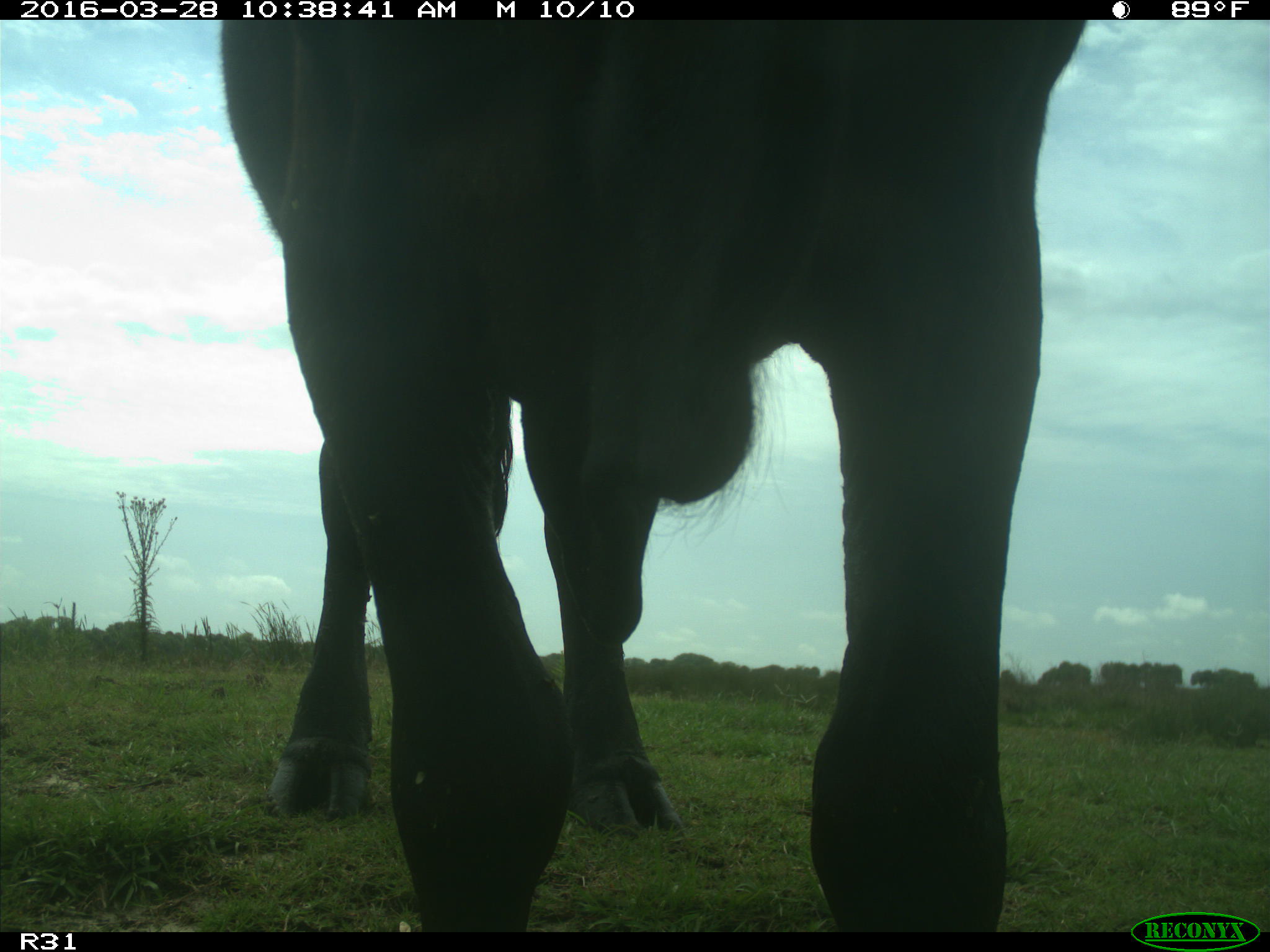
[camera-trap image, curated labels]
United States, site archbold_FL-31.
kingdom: Animalia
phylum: Chordata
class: Mammalia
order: Artiodactyla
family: Bovidae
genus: Bos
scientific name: Bos taurus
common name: domestic cow